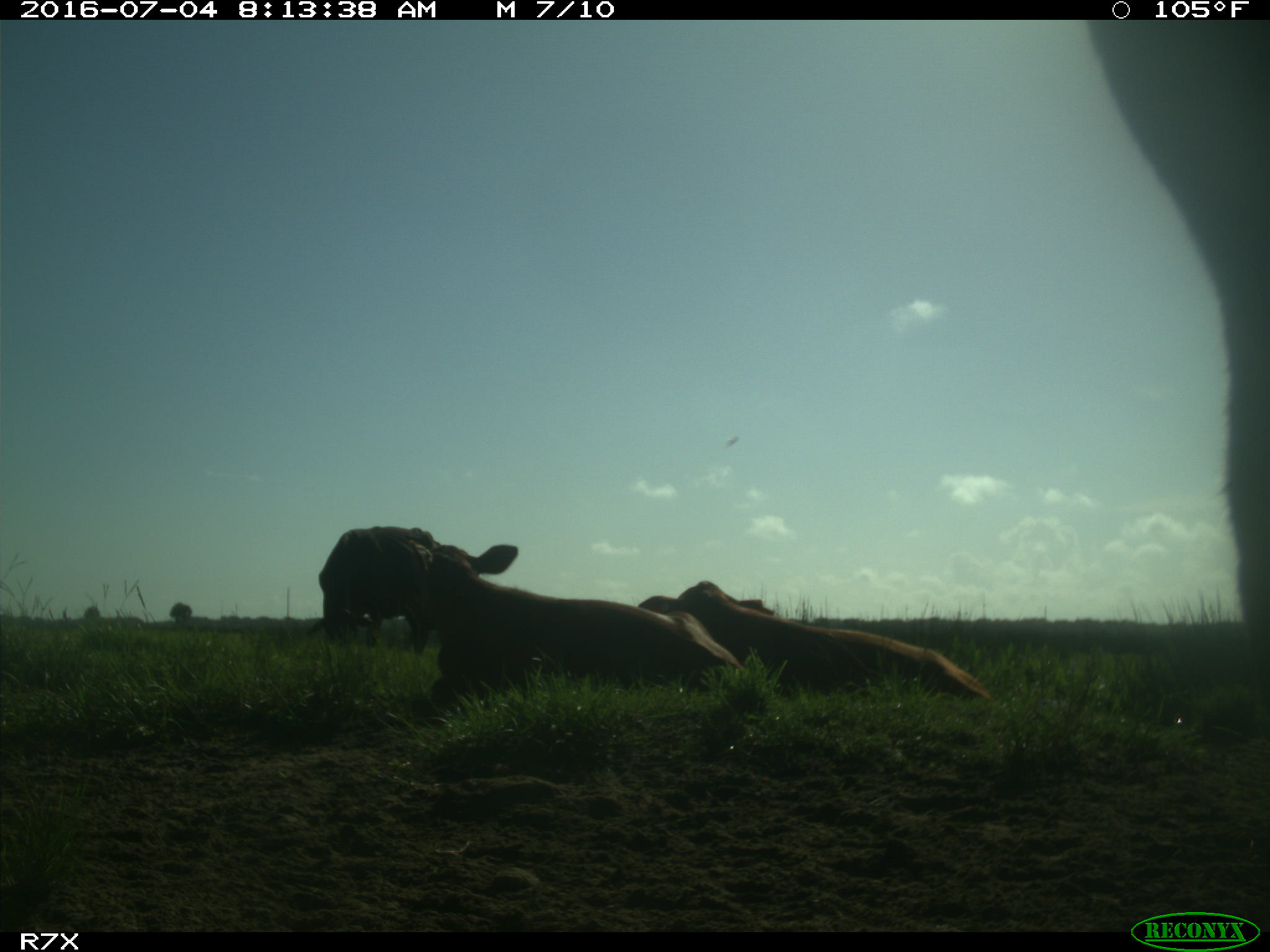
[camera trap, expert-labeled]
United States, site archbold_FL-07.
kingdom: Animalia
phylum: Chordata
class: Mammalia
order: Artiodactyla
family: Bovidae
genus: Bos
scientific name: Bos taurus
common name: domestic cow